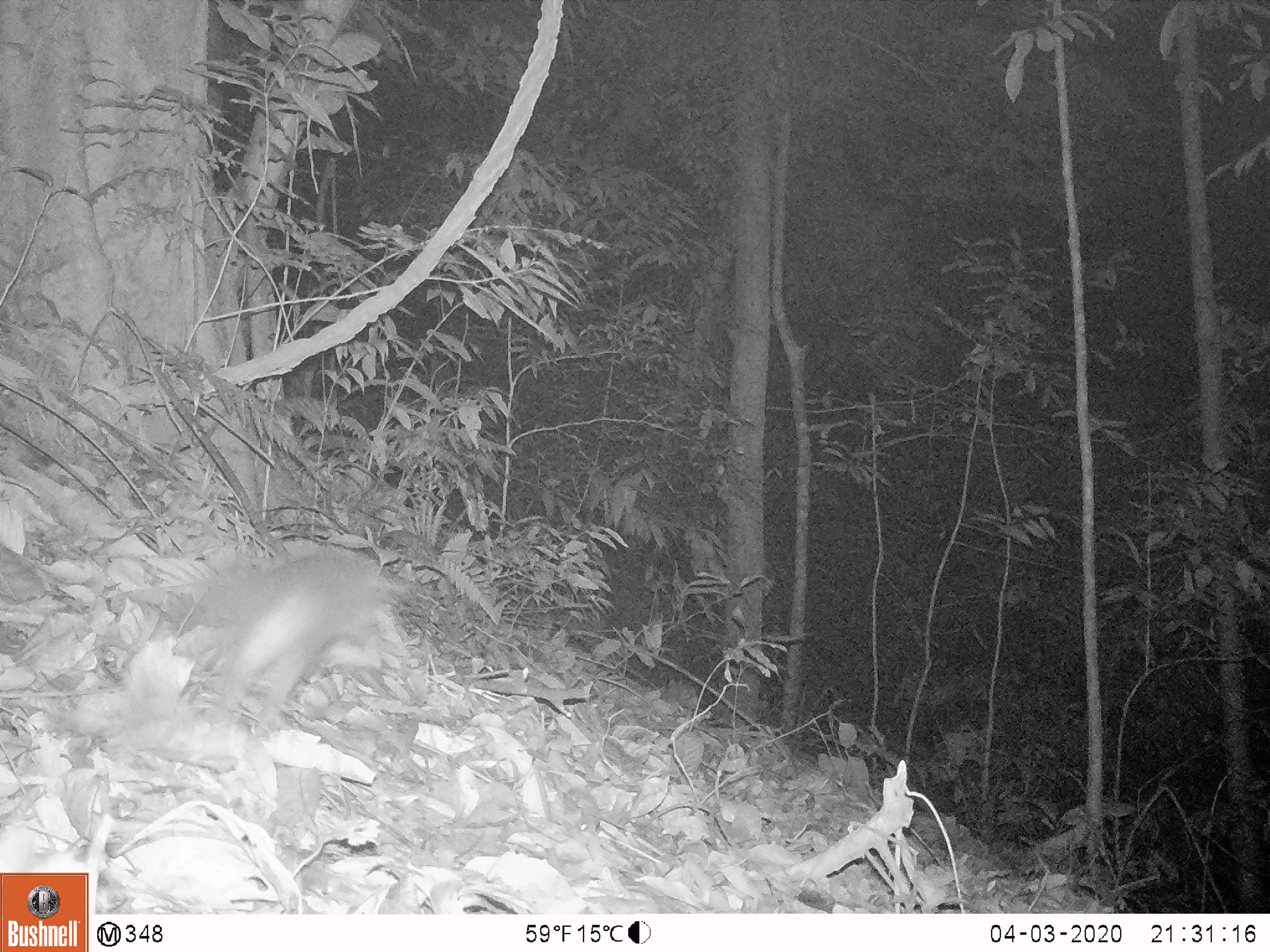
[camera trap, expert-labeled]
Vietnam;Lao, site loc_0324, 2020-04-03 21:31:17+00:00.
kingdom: Animalia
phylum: Chordata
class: Mammalia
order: Carnivora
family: Mustelidae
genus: Melogale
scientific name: Melogale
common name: ferret badger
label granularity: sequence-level